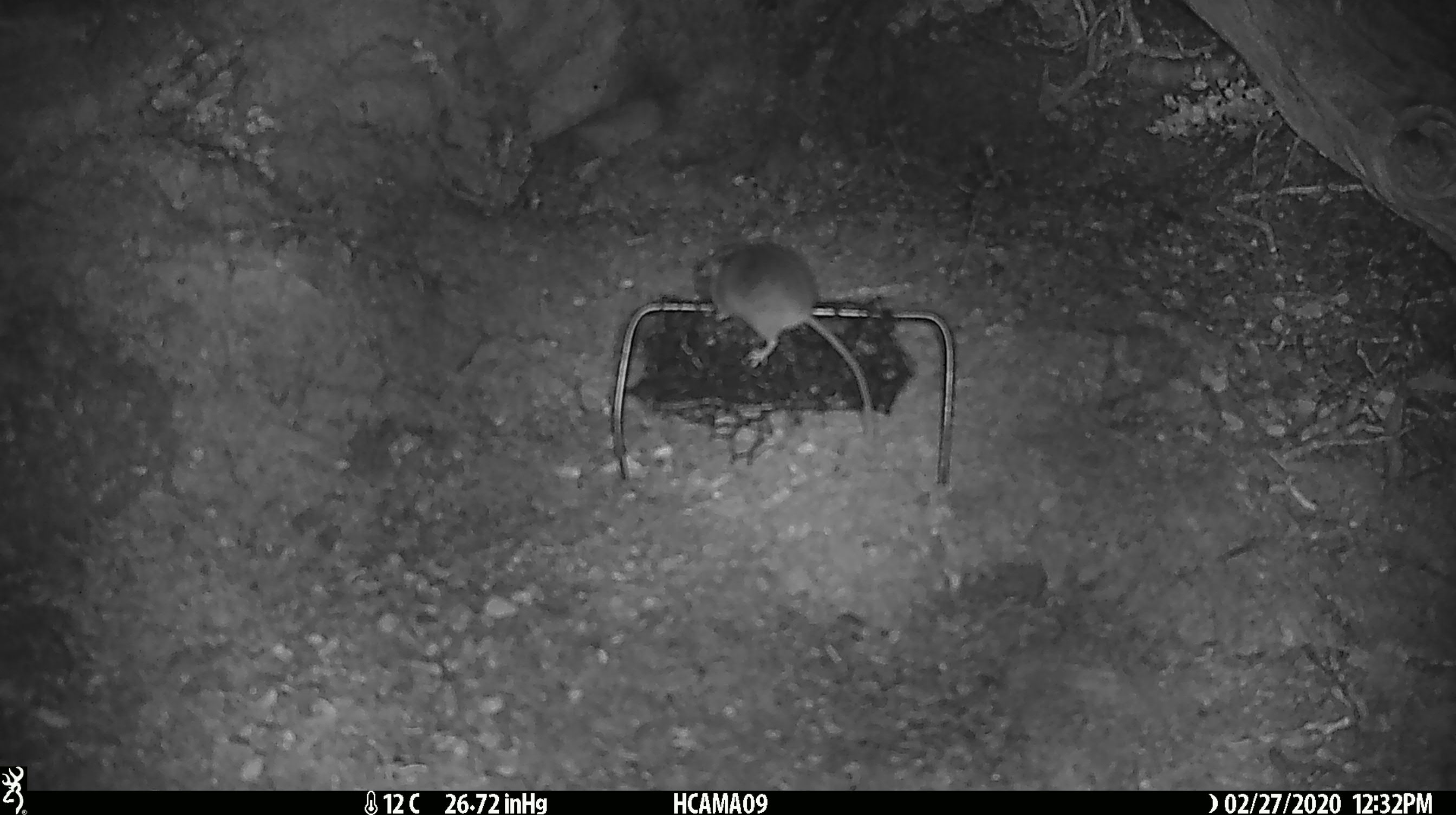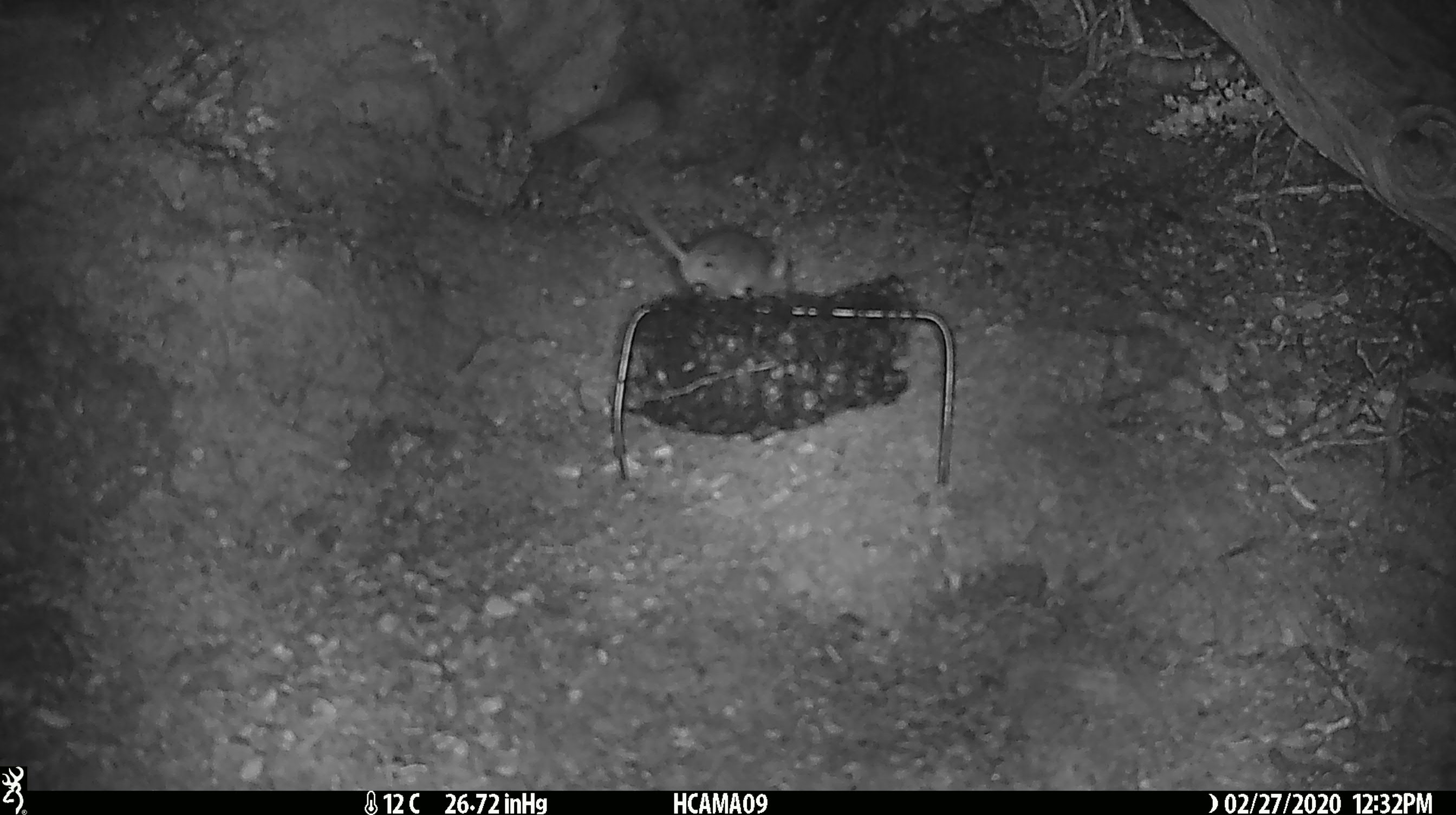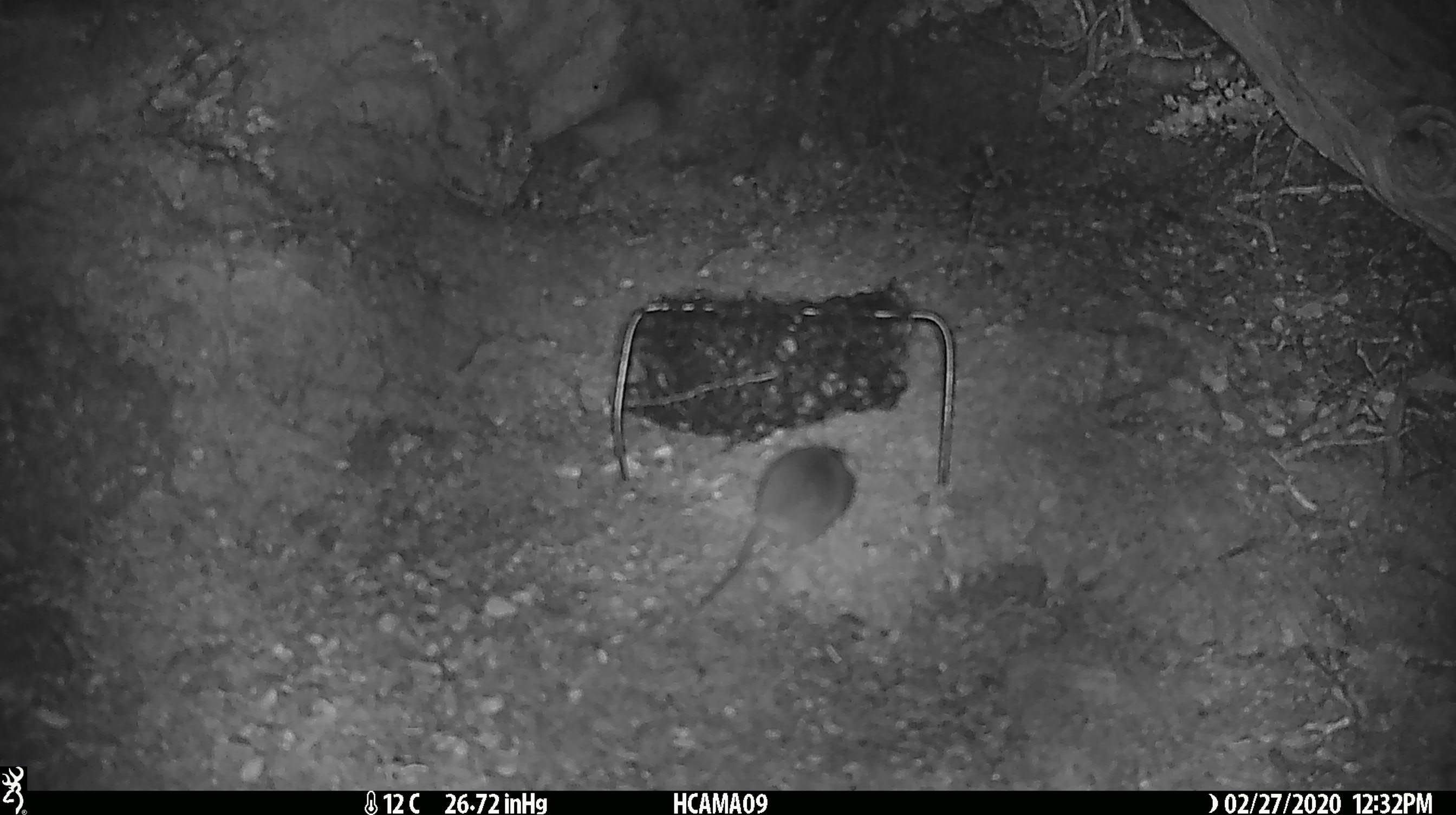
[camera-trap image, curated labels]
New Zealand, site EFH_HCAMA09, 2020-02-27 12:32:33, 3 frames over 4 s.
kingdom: Animalia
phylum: Chordata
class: Mammalia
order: Rodentia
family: Muridae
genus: Mus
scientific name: Mus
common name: mouse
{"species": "mouse (Mus)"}